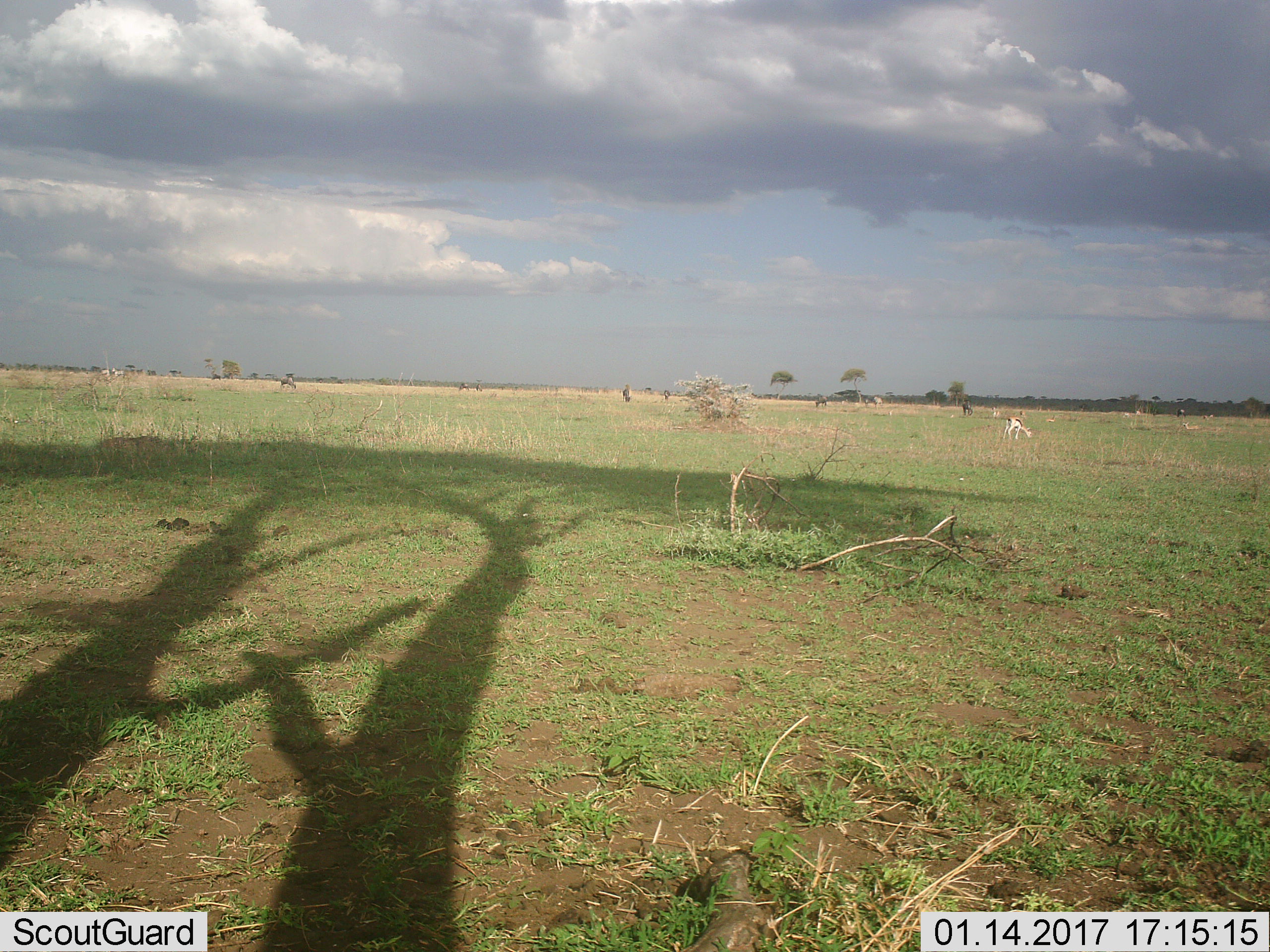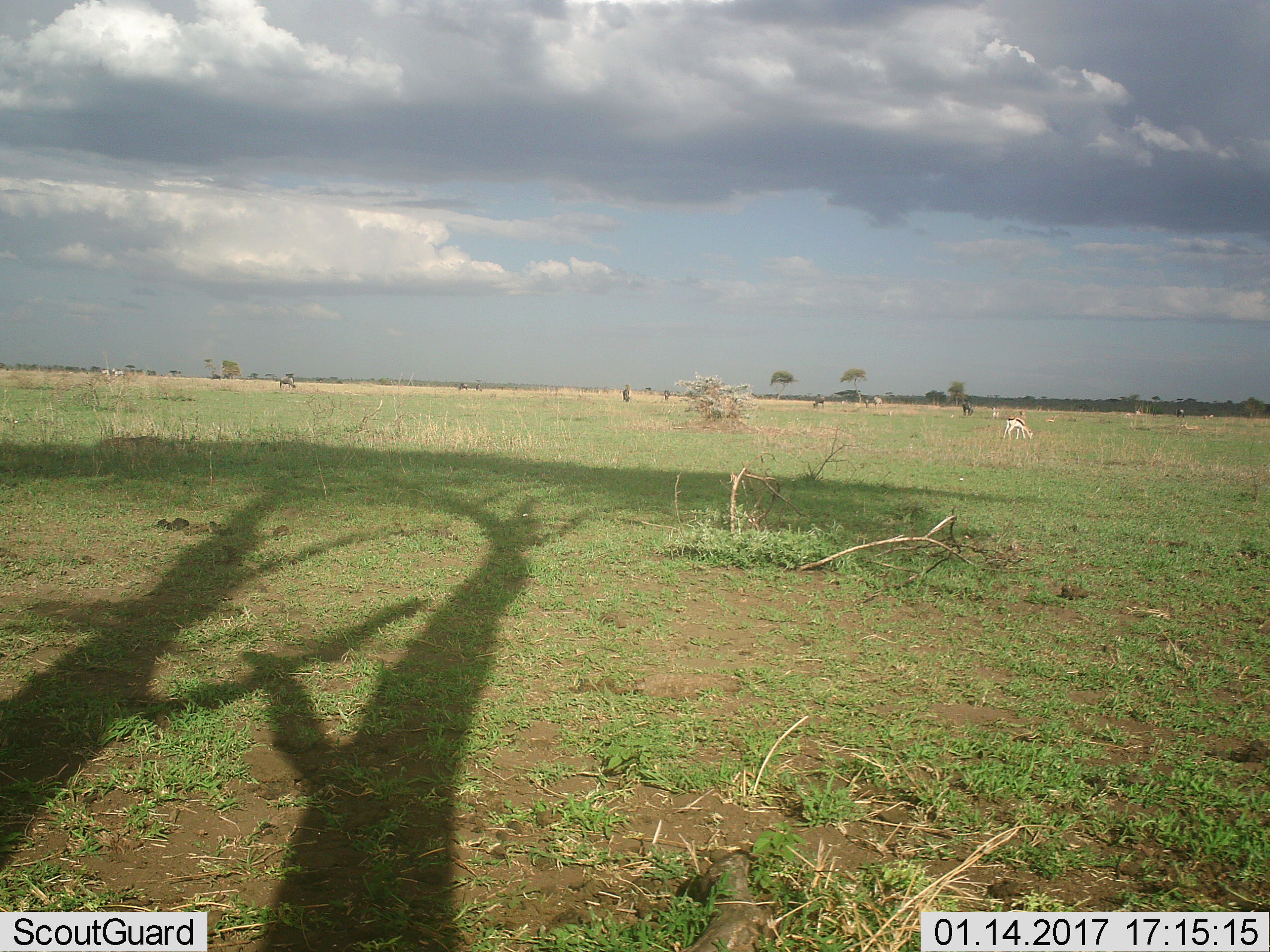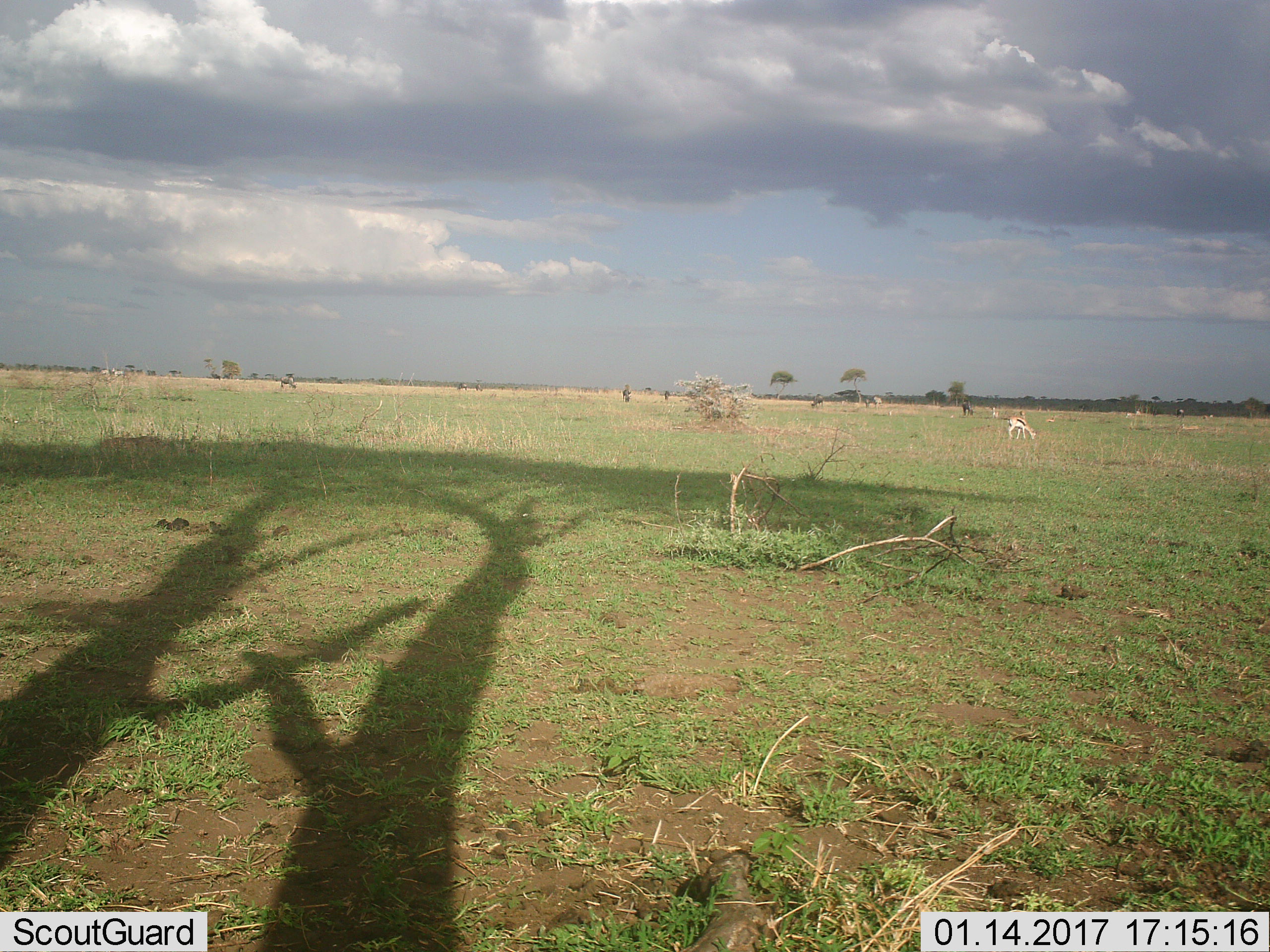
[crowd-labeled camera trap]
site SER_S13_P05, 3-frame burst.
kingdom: Animalia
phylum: Chordata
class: Mammalia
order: Artiodactyla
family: Bovidae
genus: Eudorcas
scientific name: Eudorcas thomsonii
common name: thomson's gazelle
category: gazellethomsons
Gazellethomsons (thomson's gazelle) (Eudorcas thomsonii), count 5. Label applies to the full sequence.